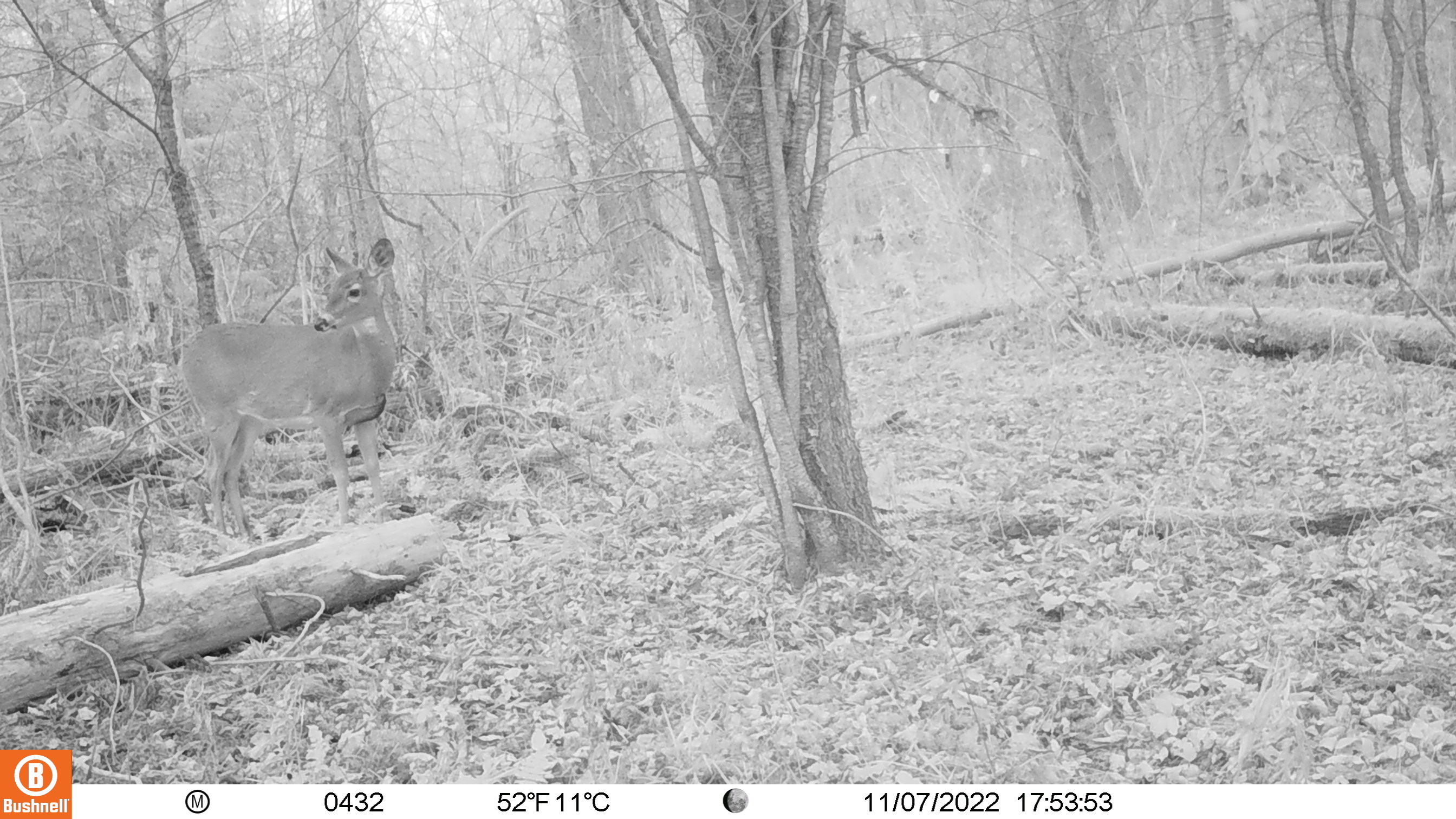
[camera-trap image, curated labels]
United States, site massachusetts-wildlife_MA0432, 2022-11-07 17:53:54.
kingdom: Animalia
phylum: Chordata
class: Mammalia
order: Artiodactyla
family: Cervidae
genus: Odocoileus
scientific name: Odocoileus virginianus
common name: white-tailed deer